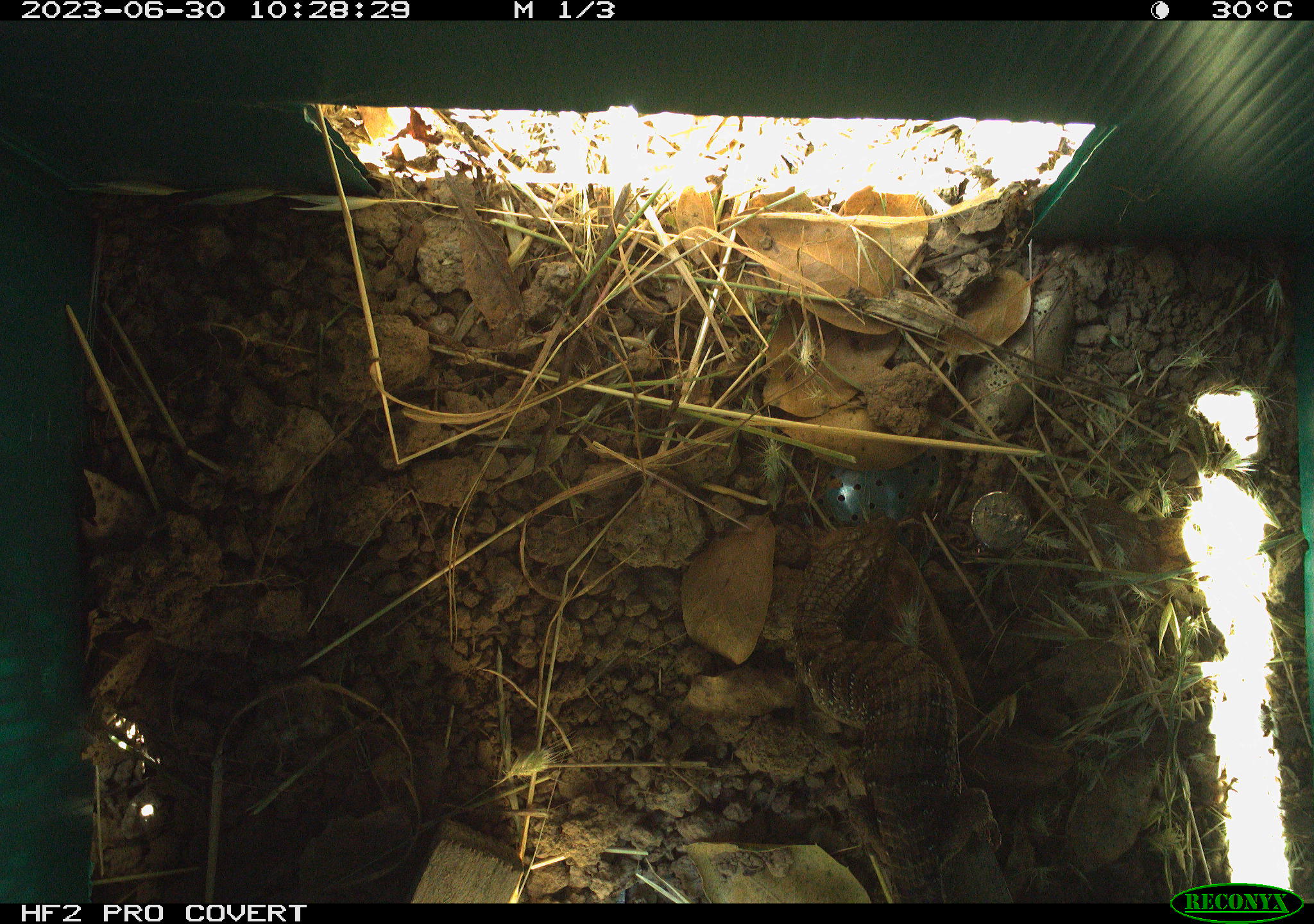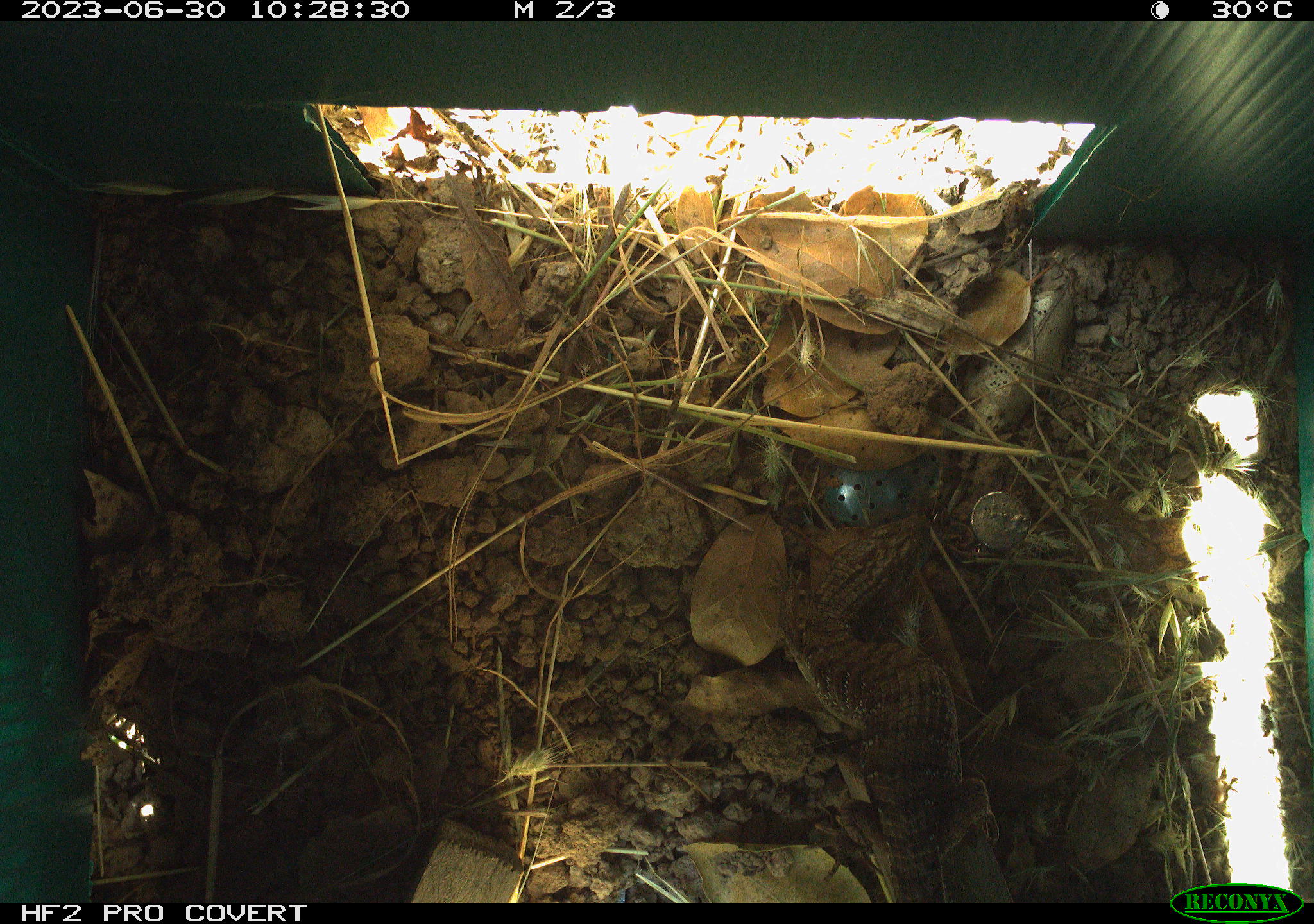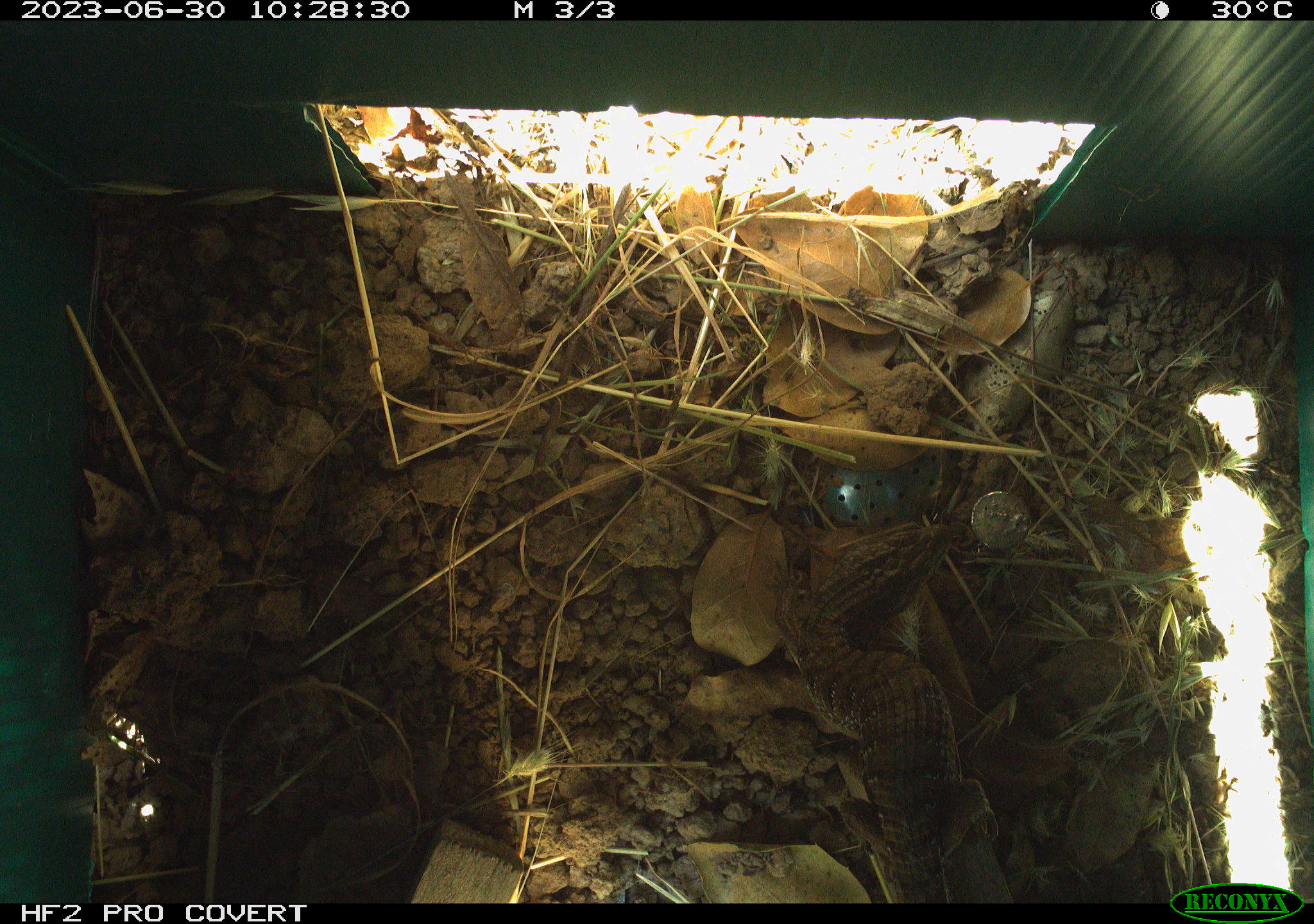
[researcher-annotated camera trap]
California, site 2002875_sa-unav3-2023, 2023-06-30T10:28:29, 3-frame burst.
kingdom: Animalia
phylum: Chordata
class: Reptilia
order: Squamata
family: Anguidae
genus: Elgaria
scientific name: Elgaria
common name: alligator lizards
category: elgaria species